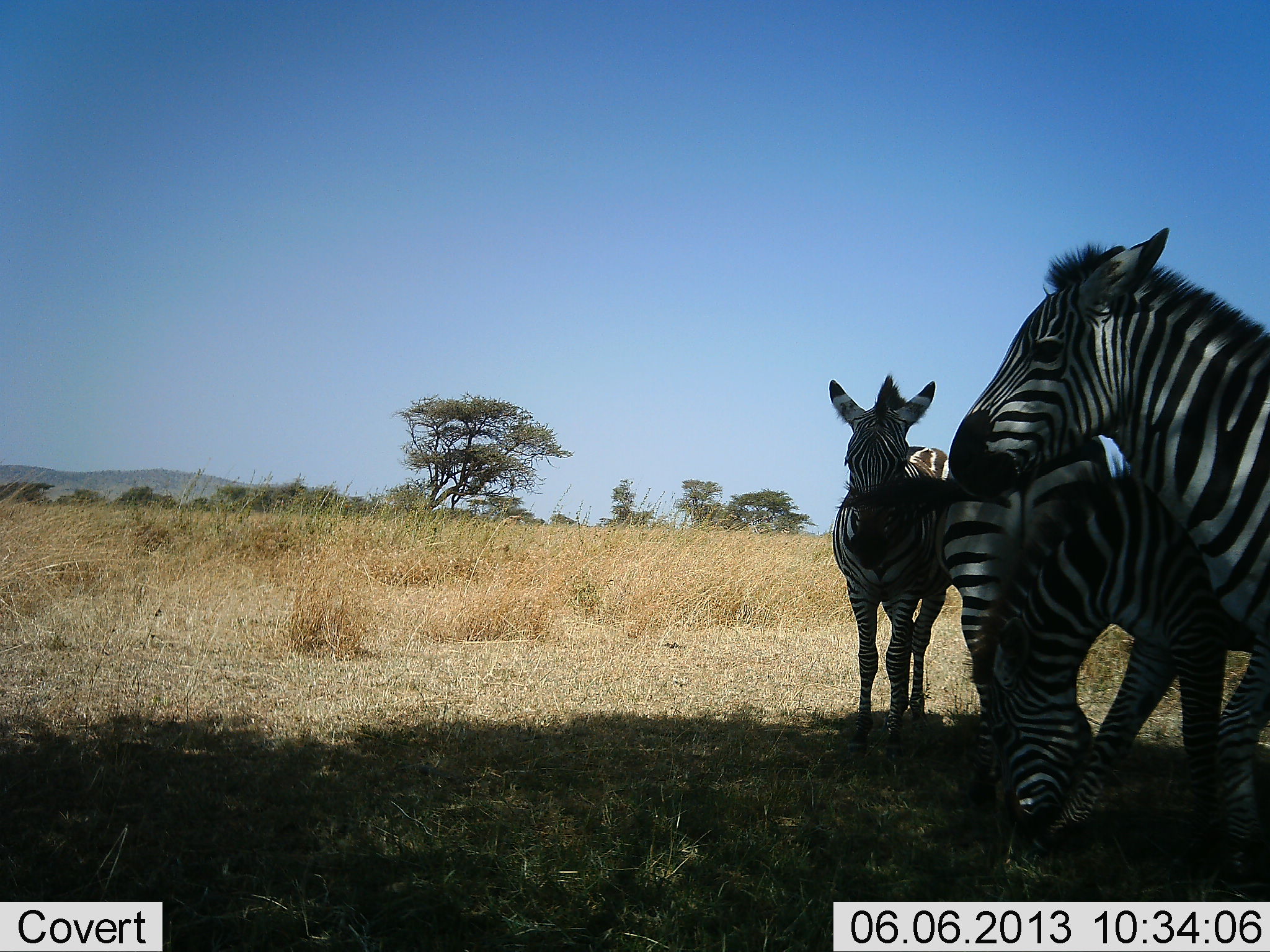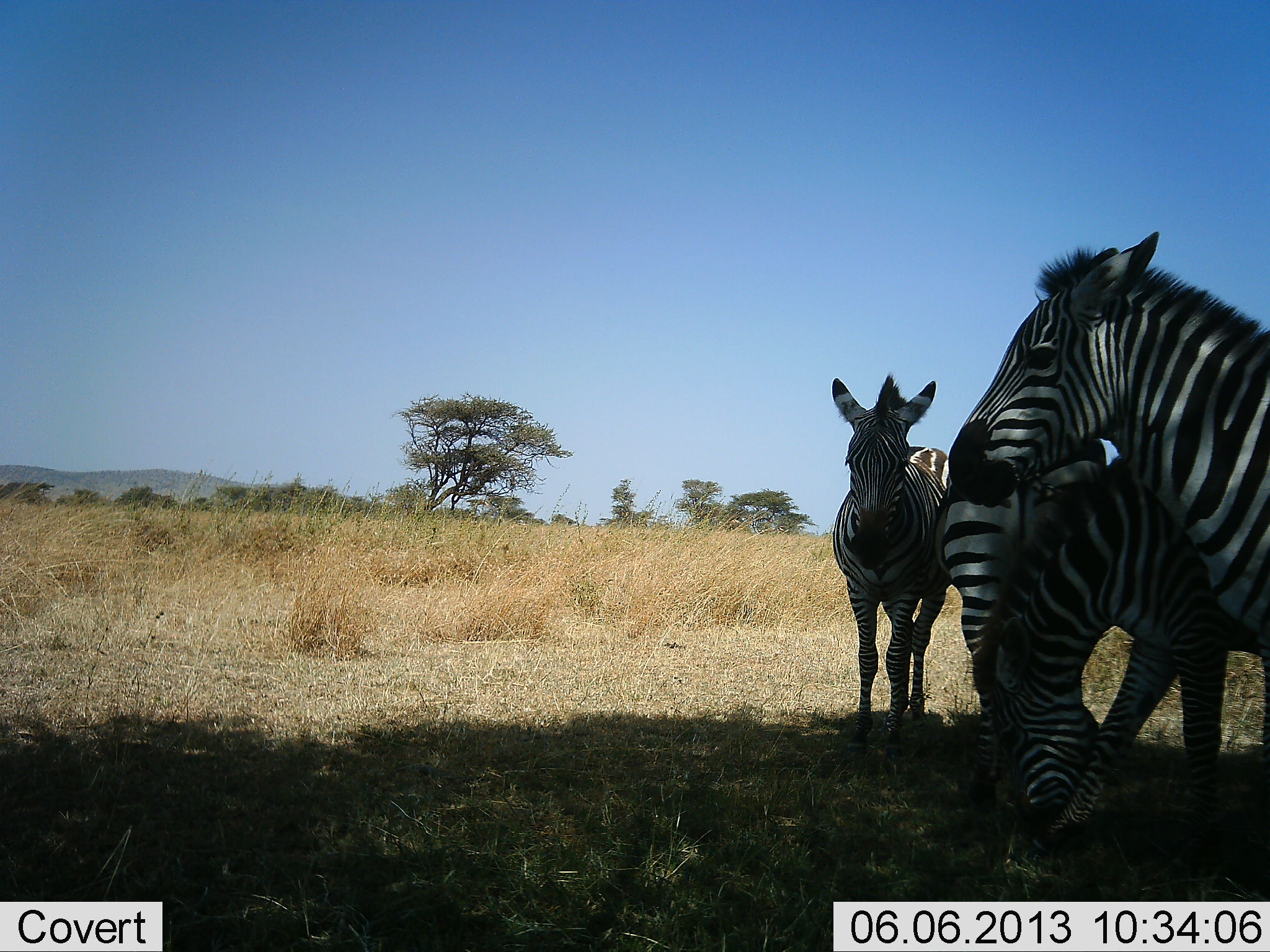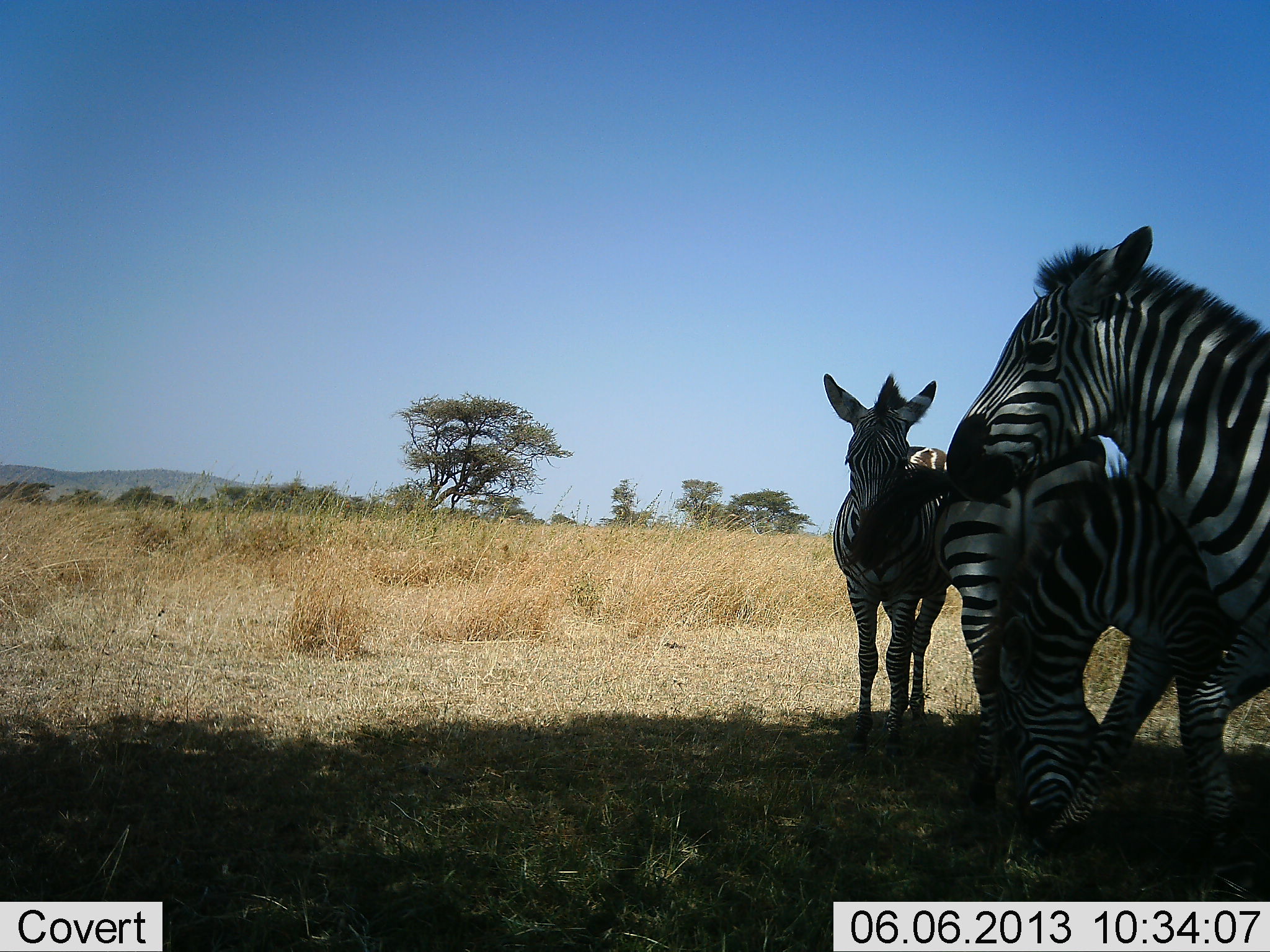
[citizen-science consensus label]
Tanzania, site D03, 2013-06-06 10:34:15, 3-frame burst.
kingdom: Animalia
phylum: Chordata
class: Mammalia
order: Perissodactyla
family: Equidae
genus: Equus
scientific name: Equus quagga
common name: plains zebra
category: zebra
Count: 4.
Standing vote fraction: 89%.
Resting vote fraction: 11%.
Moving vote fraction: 0%.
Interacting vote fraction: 7%.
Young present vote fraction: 0%.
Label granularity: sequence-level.